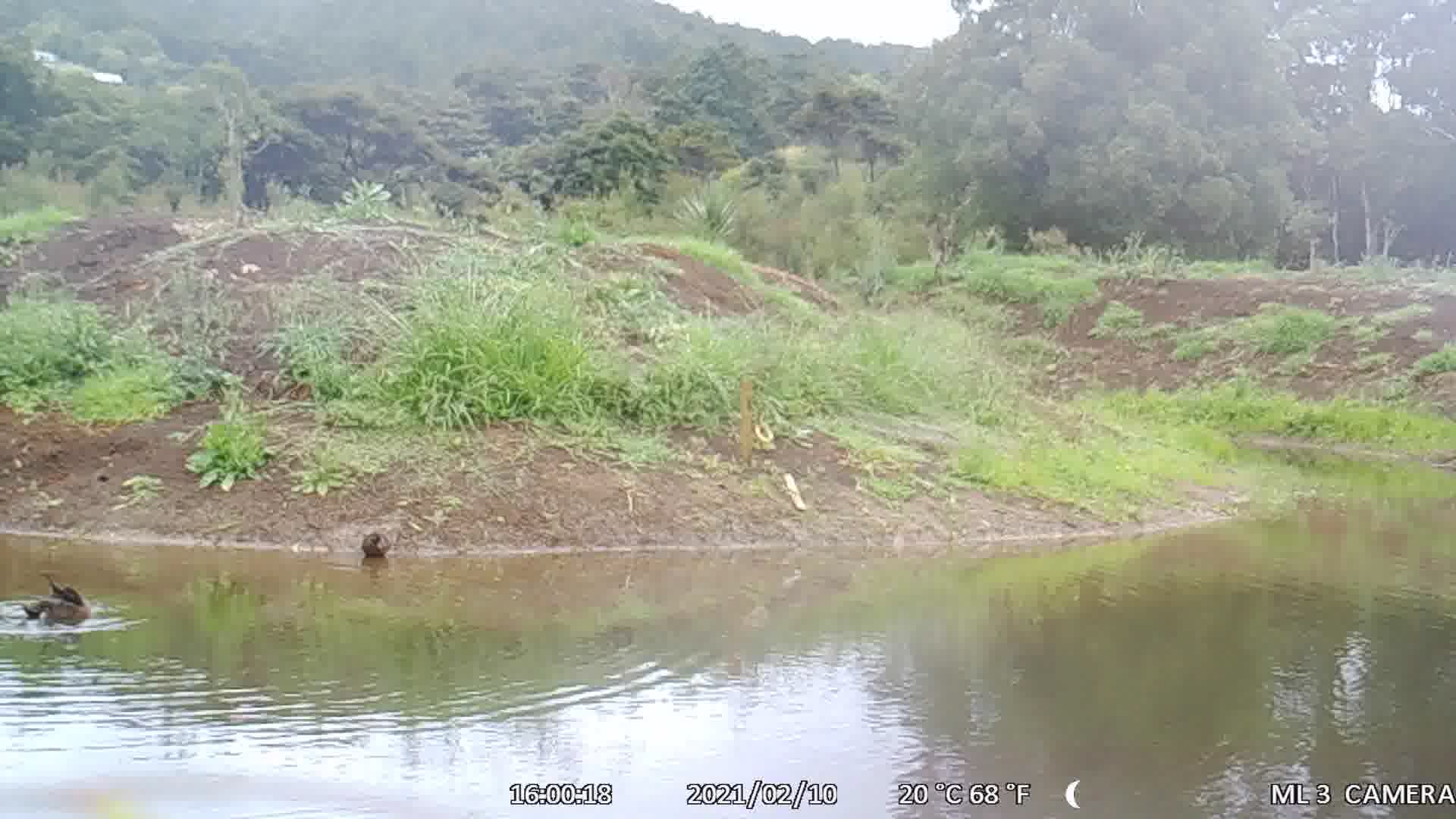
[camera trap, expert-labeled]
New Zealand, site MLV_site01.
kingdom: Animalia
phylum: Chordata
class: Aves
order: Anseriformes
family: Anatidae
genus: Anas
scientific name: Anas chlorotis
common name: brown teal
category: pateke